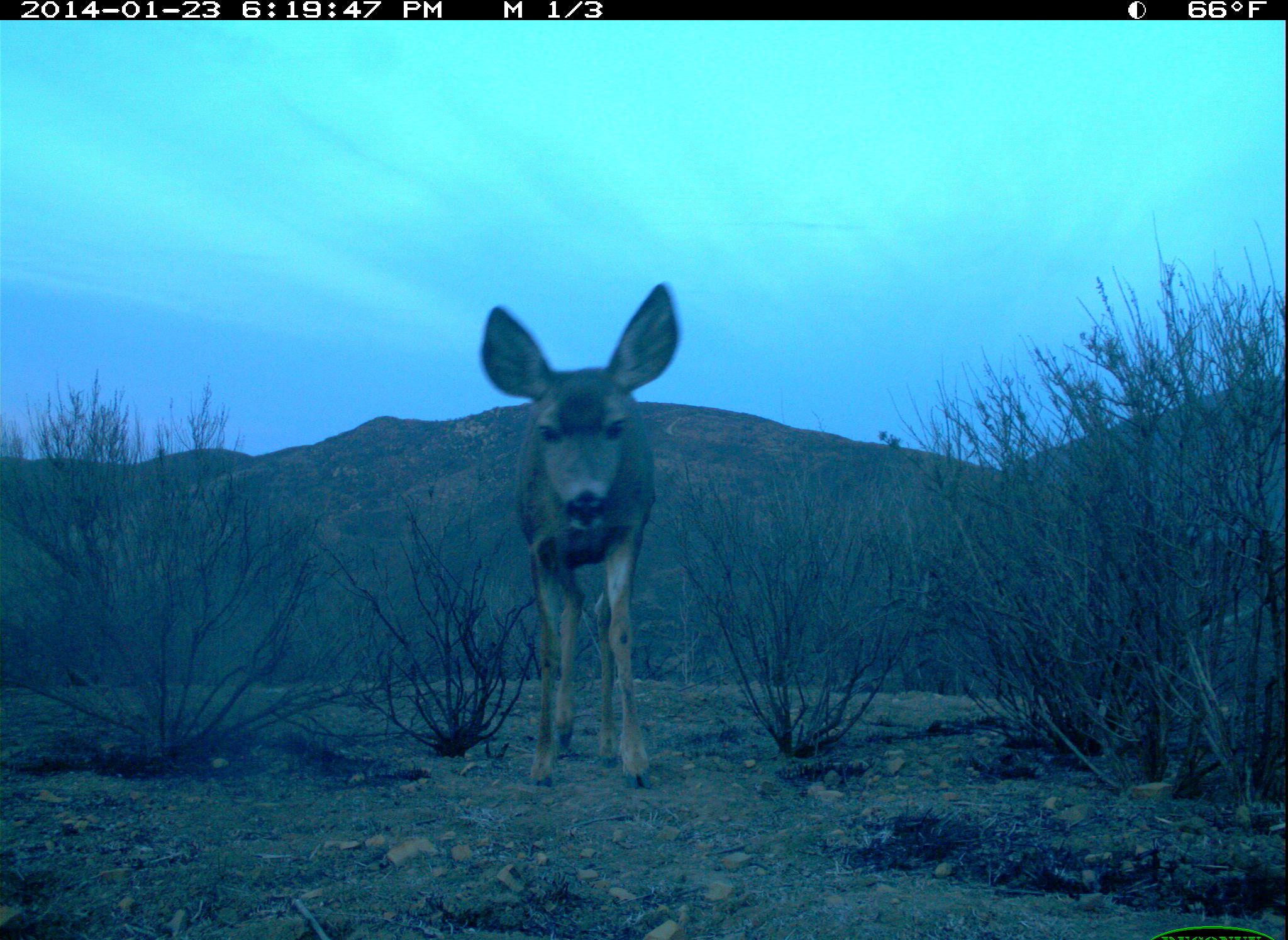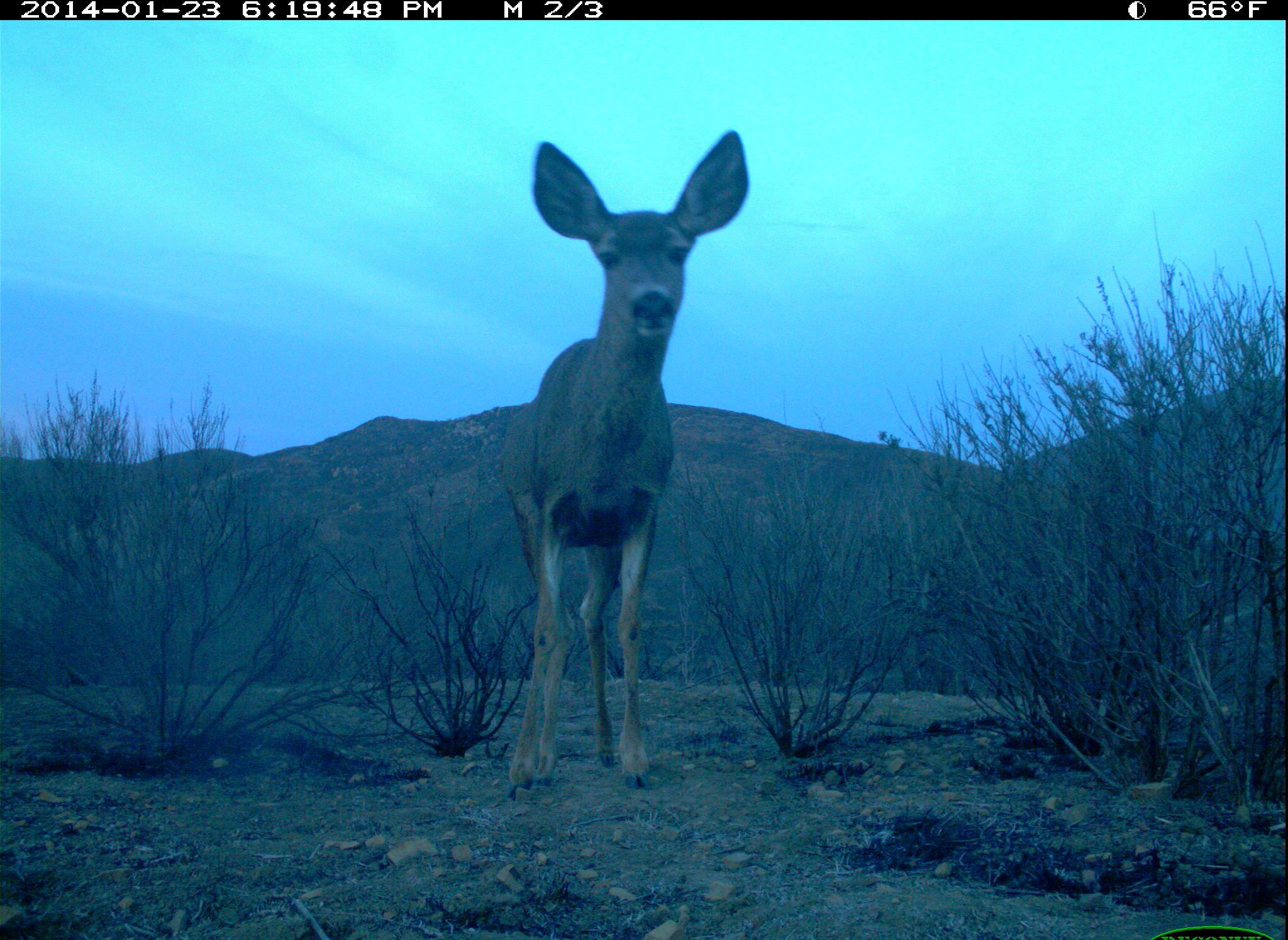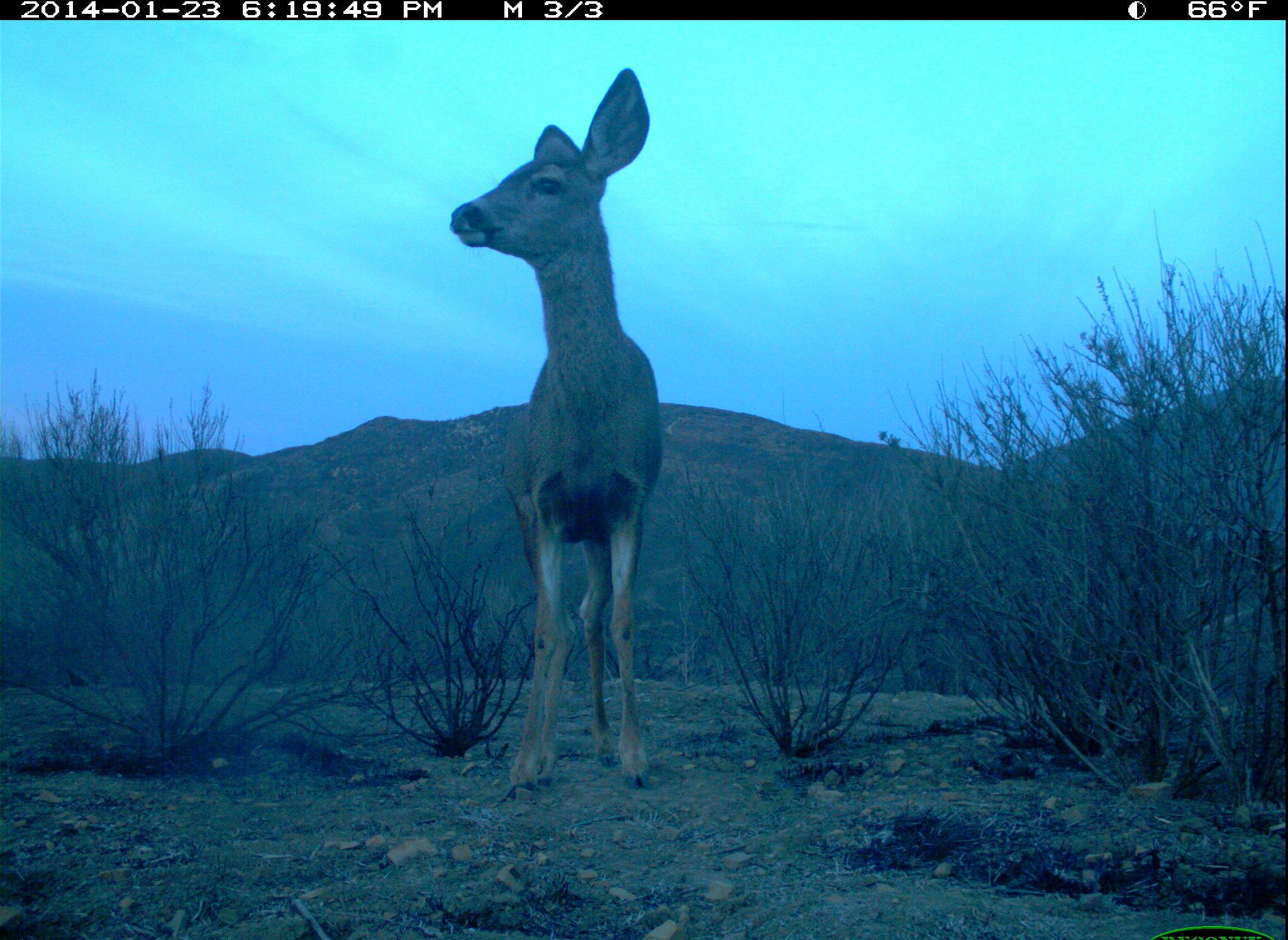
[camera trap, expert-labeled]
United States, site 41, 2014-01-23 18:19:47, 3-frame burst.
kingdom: Animalia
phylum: Chordata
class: Mammalia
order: Artiodactyla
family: Cervidae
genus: Odocoileus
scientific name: Odocoileus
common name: deer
Deer (Odocoileus).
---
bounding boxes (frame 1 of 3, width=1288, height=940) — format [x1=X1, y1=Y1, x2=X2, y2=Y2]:
deer: [x1=477, y1=282, x2=684, y2=793]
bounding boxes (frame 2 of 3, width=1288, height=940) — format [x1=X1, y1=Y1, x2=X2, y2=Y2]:
deer: [x1=480, y1=125, x2=755, y2=804]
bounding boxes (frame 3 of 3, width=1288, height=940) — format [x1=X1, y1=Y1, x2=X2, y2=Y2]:
deer: [x1=449, y1=65, x2=668, y2=795]